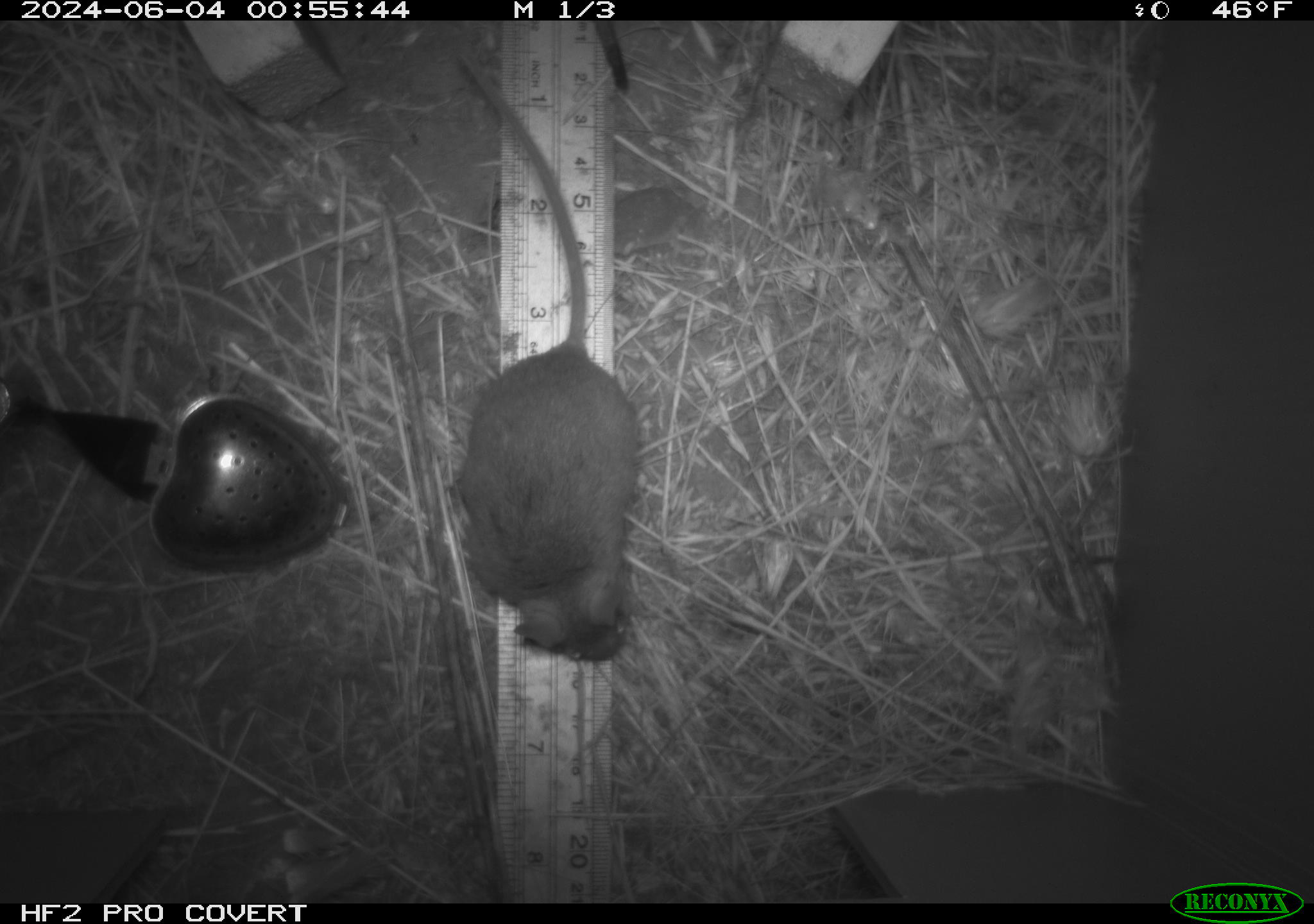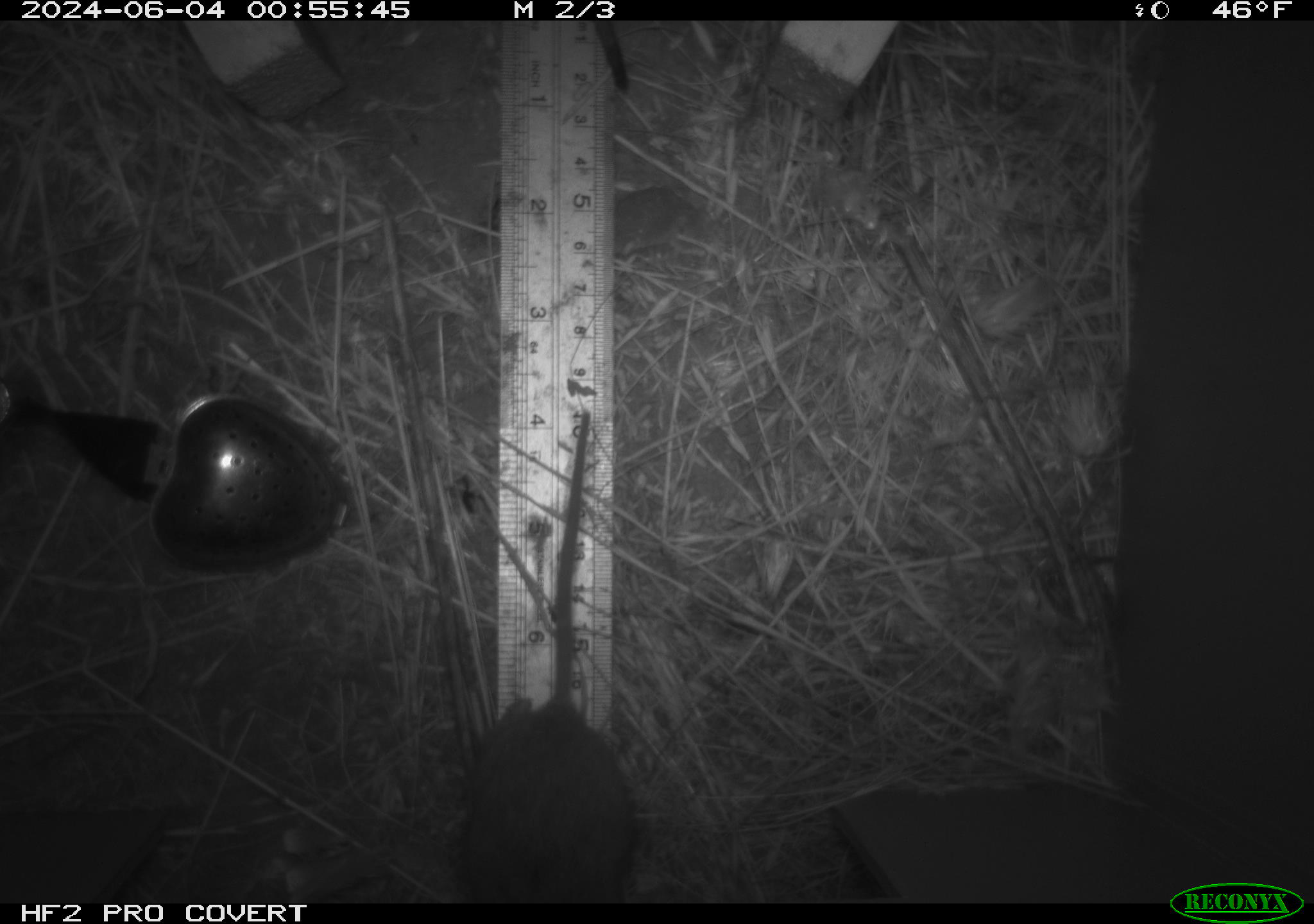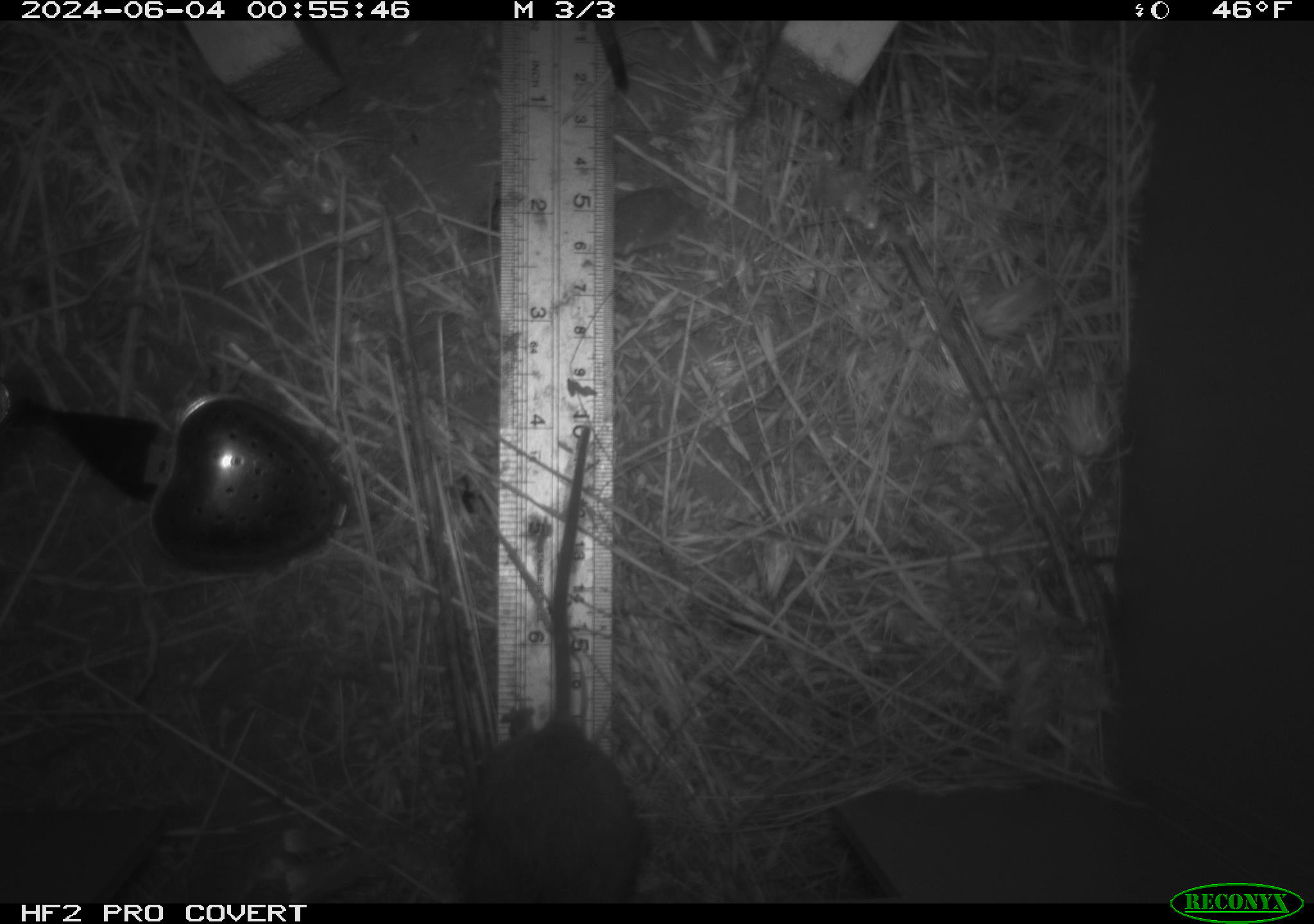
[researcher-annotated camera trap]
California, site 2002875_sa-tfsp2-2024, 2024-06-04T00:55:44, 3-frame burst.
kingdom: Animalia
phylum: Chordata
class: Mammalia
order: Rodentia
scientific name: Rodentia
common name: mouse species